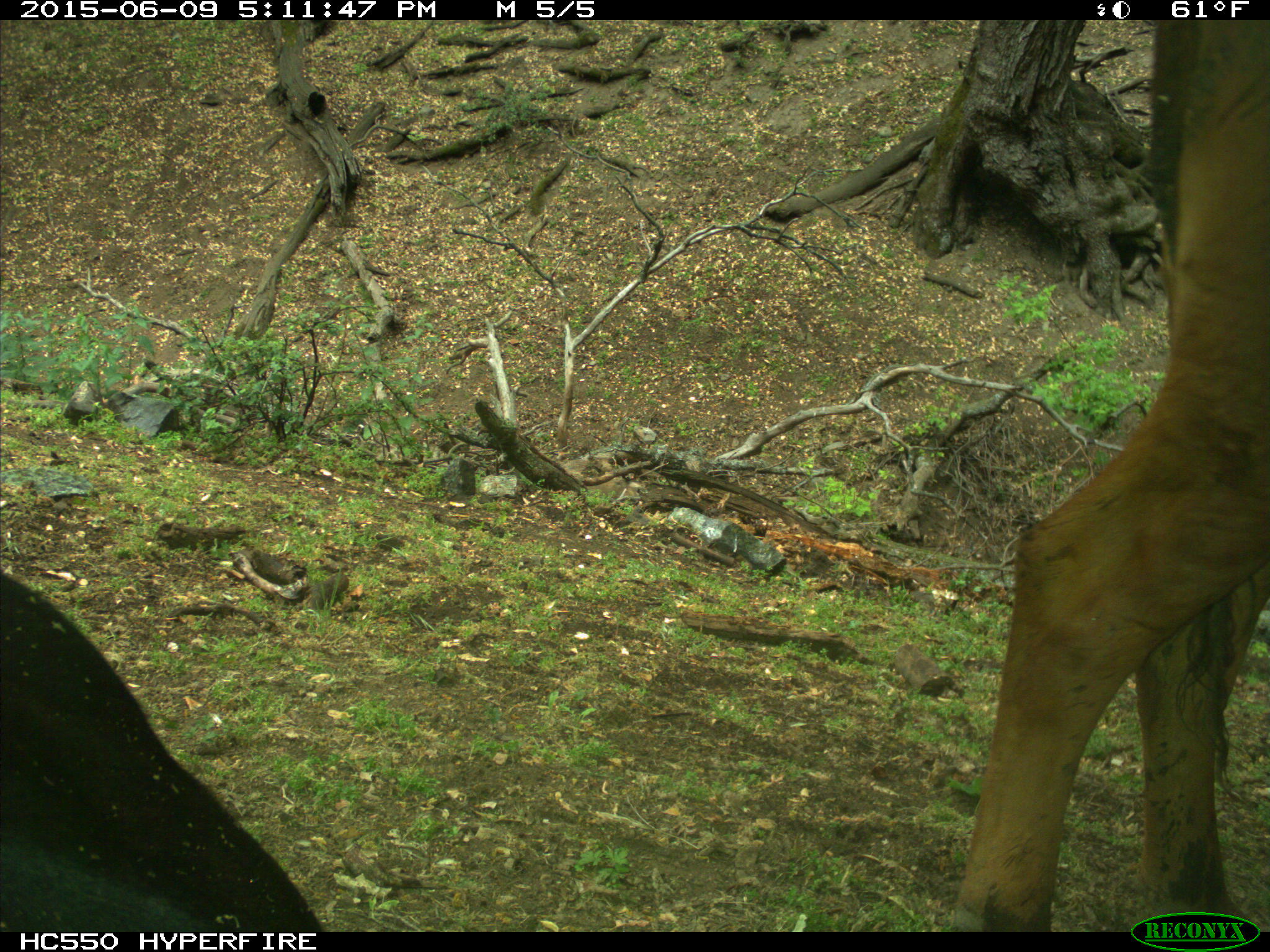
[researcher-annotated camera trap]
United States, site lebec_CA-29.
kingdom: Animalia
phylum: Chordata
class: Mammalia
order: Artiodactyla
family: Bovidae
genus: Bos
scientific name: Bos taurus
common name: domestic cow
Bos taurus (domestic cow).